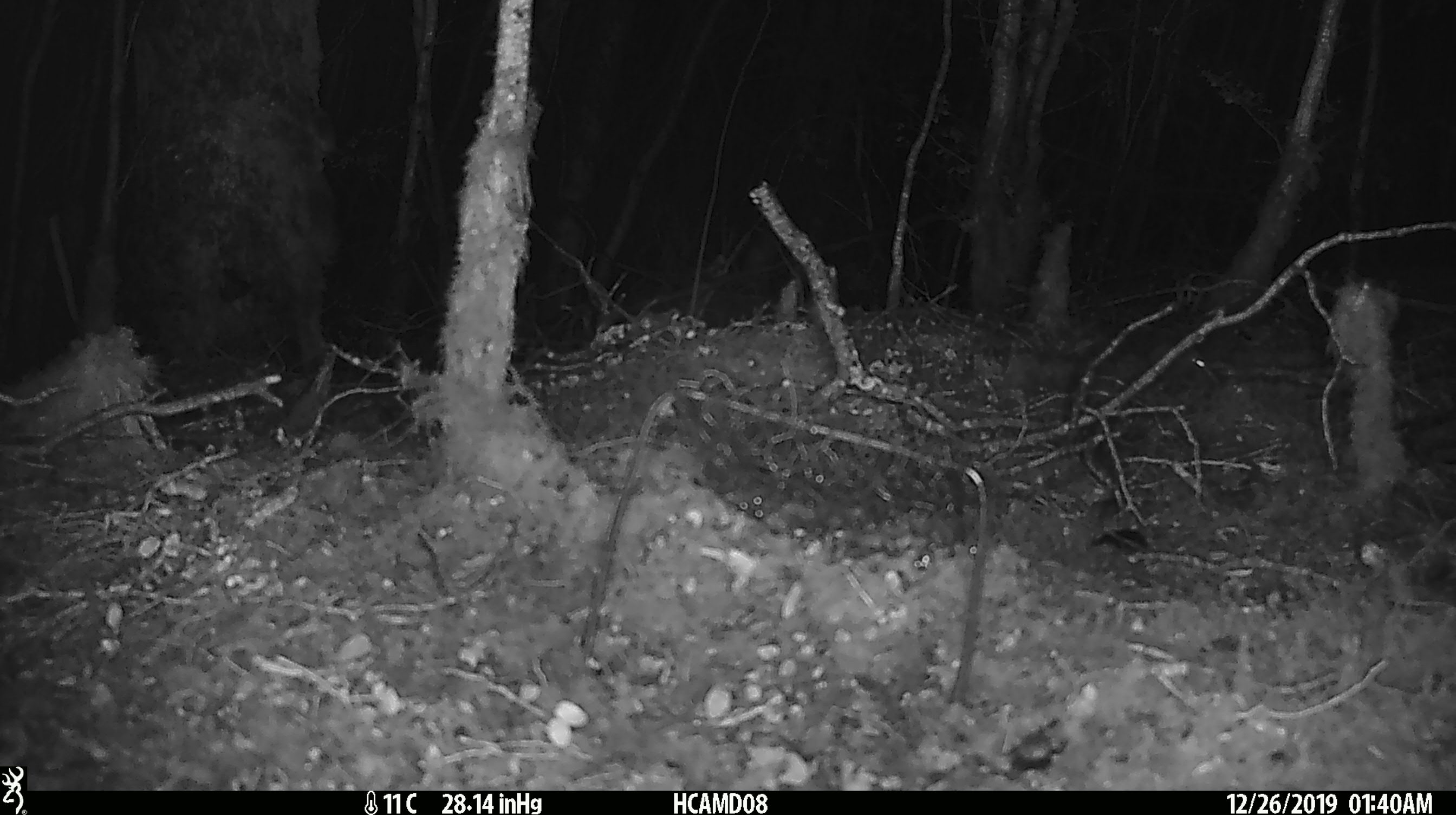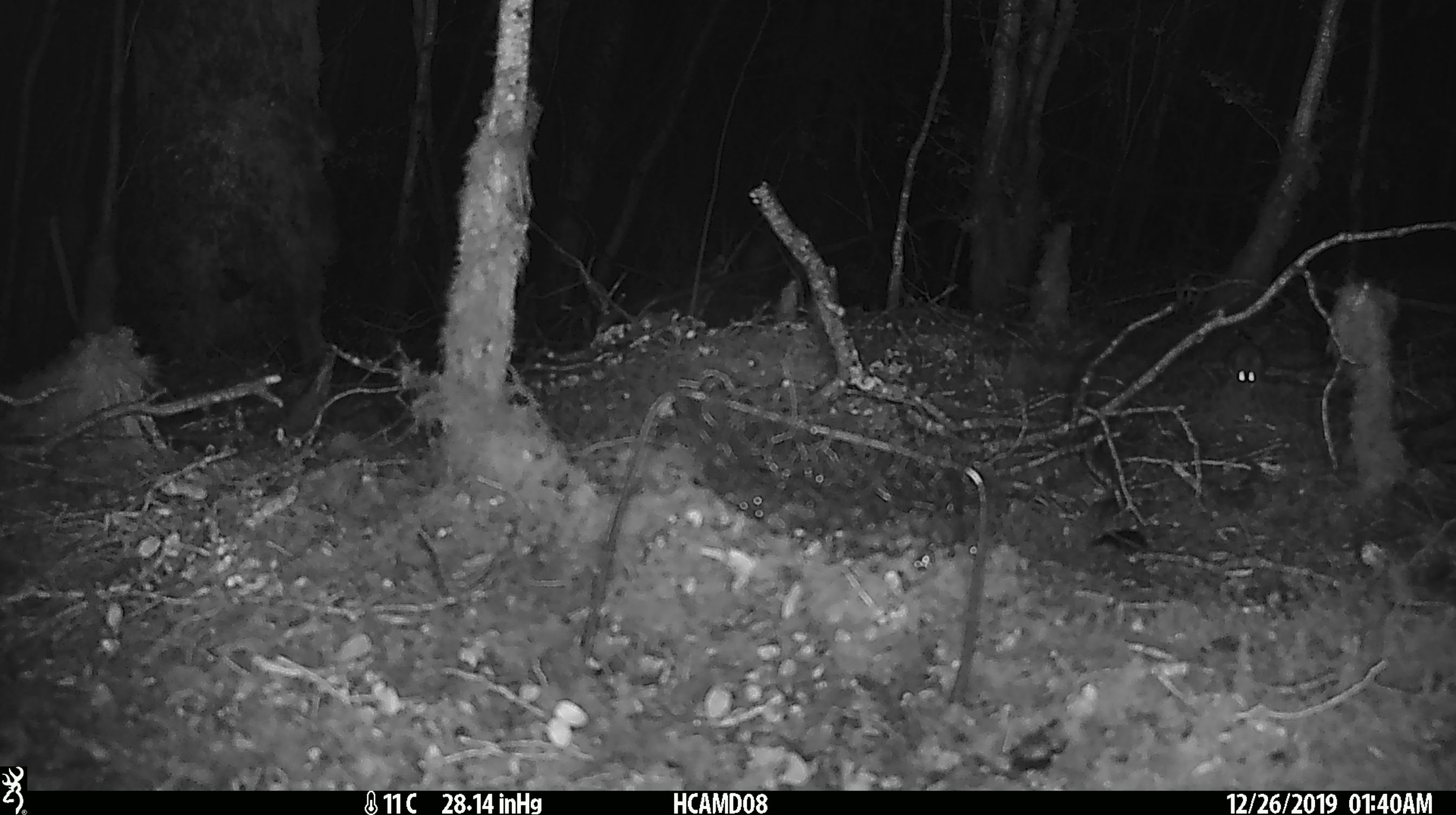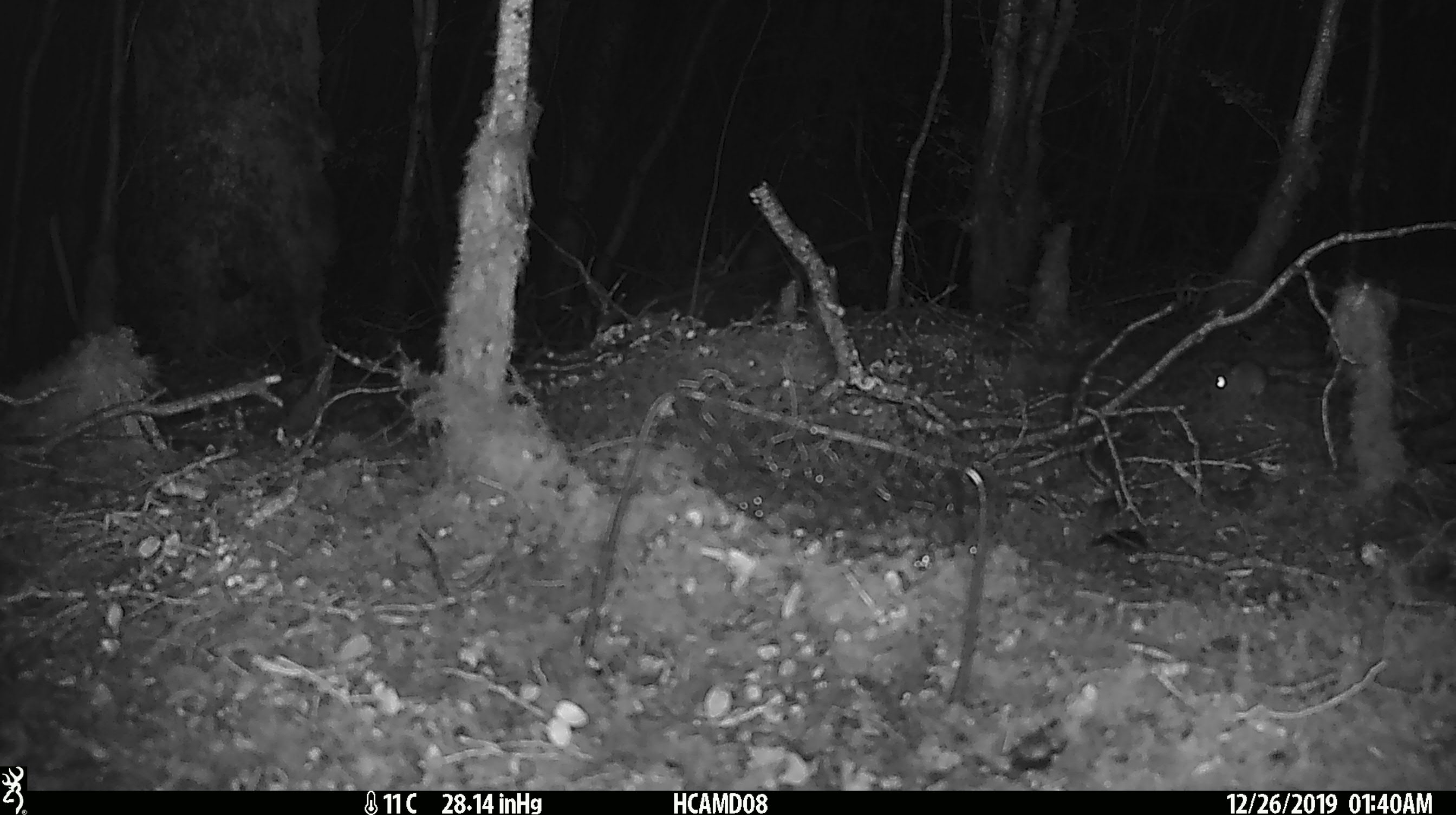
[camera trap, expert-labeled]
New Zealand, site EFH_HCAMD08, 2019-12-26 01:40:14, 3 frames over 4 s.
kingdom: Animalia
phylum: Chordata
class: Mammalia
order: Rodentia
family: Muridae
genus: Mus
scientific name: Mus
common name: mouse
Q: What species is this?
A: Mouse (Mus).